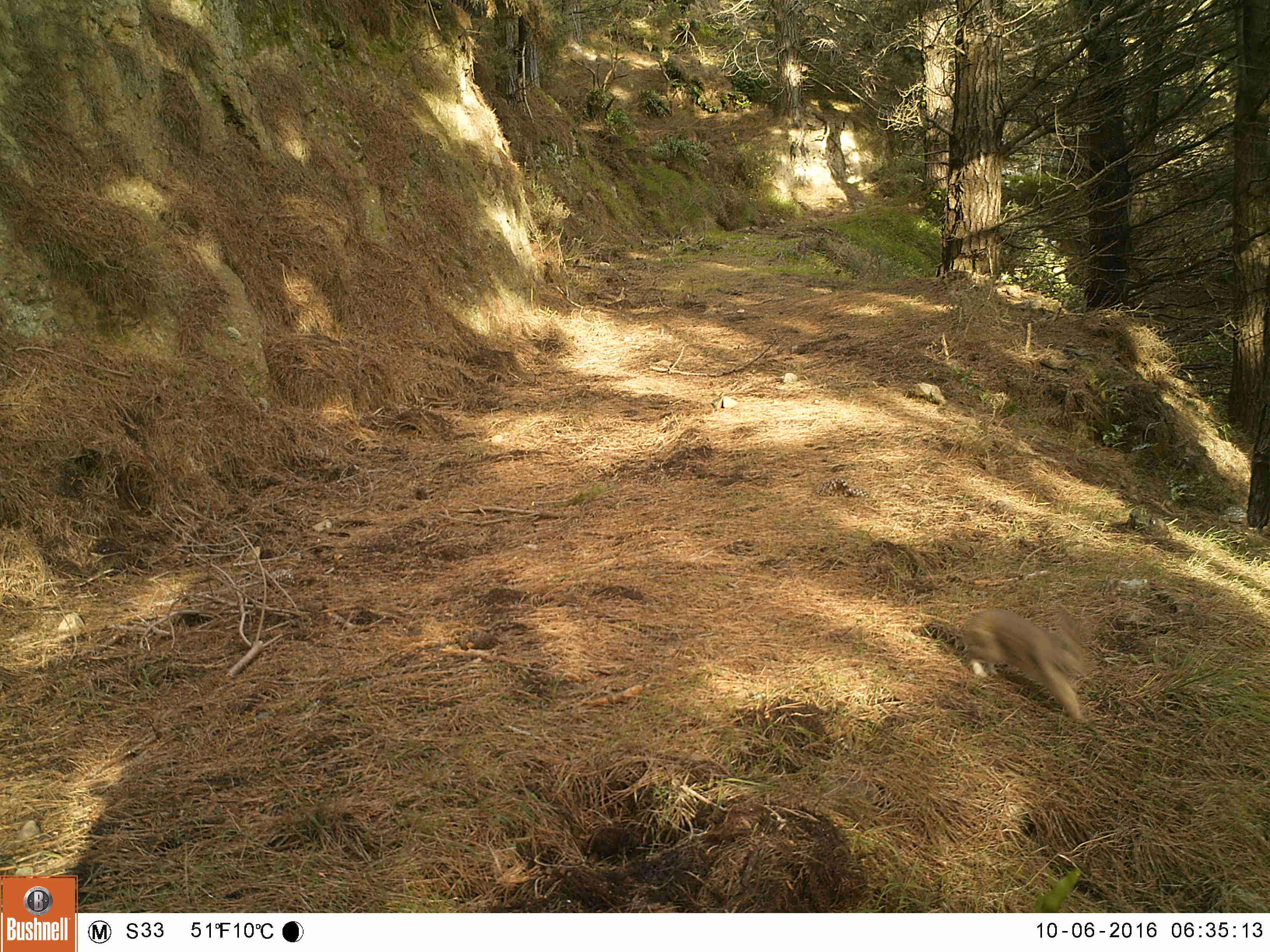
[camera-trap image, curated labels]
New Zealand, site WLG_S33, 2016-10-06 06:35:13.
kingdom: Animalia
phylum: Chordata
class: Mammalia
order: Lagomorpha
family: Leporidae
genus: Oryctolagus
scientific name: Oryctolagus cuniculus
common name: european rabbit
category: rabbit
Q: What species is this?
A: Rabbit (european rabbit) (Oryctolagus cuniculus).